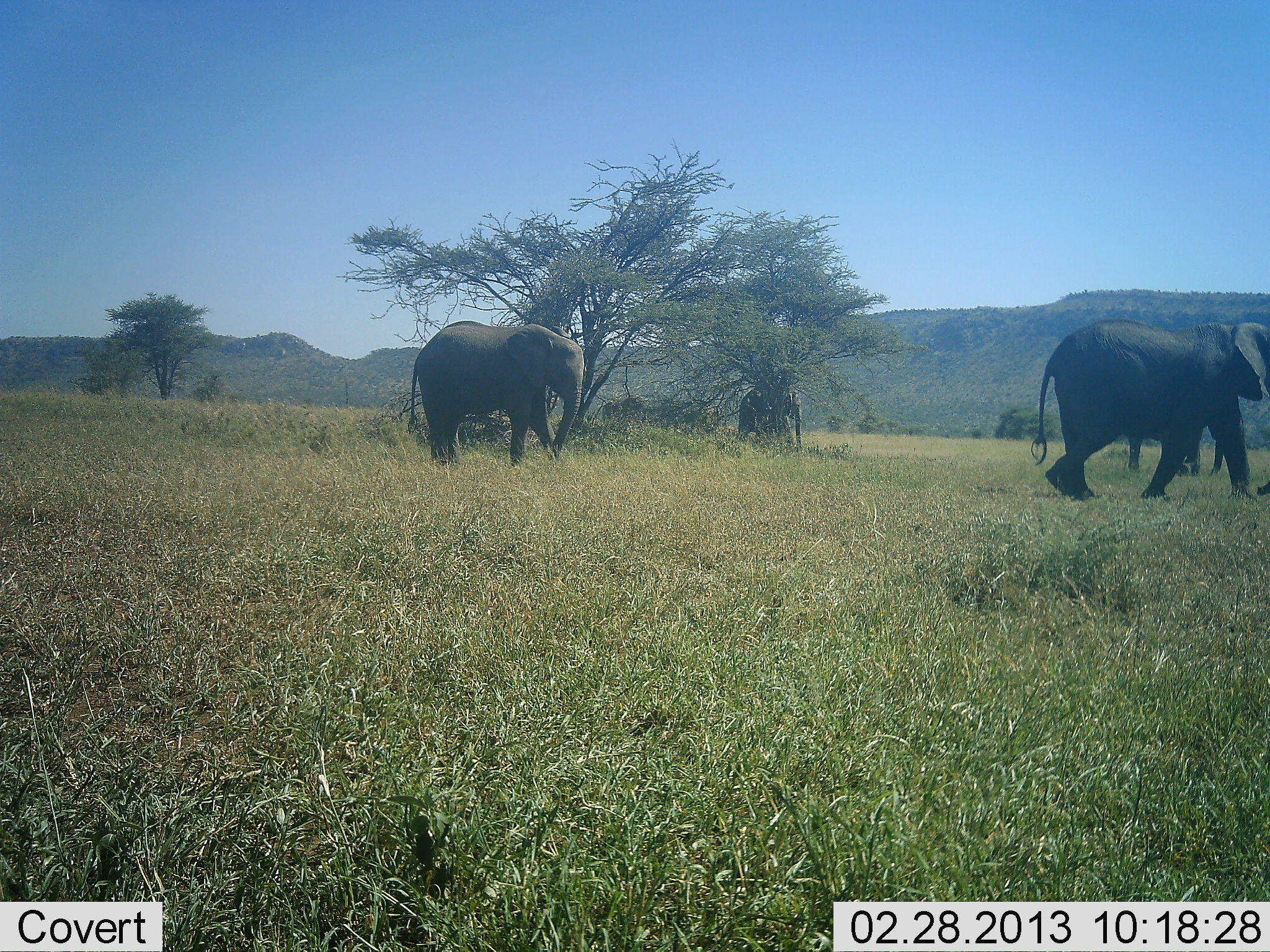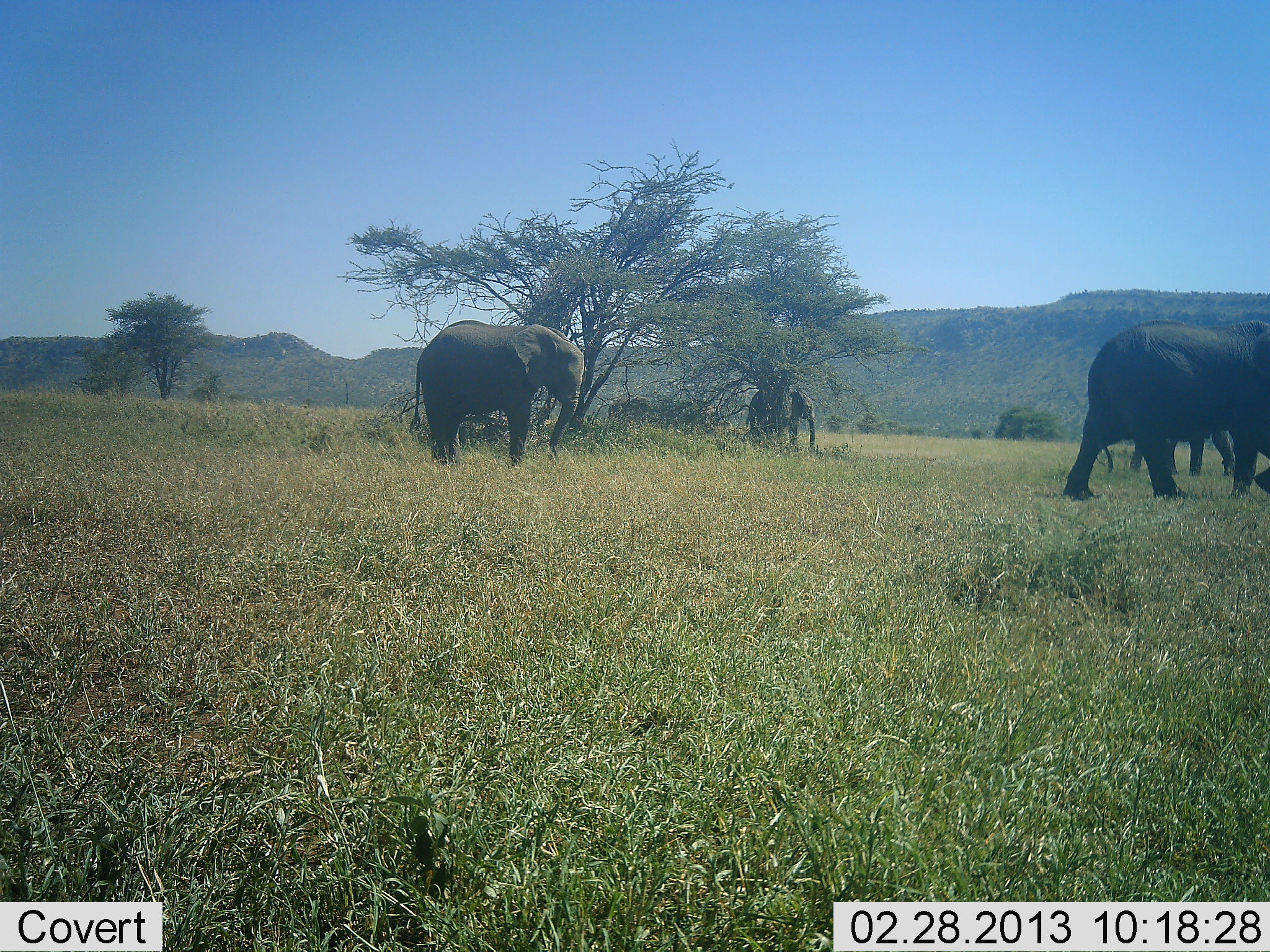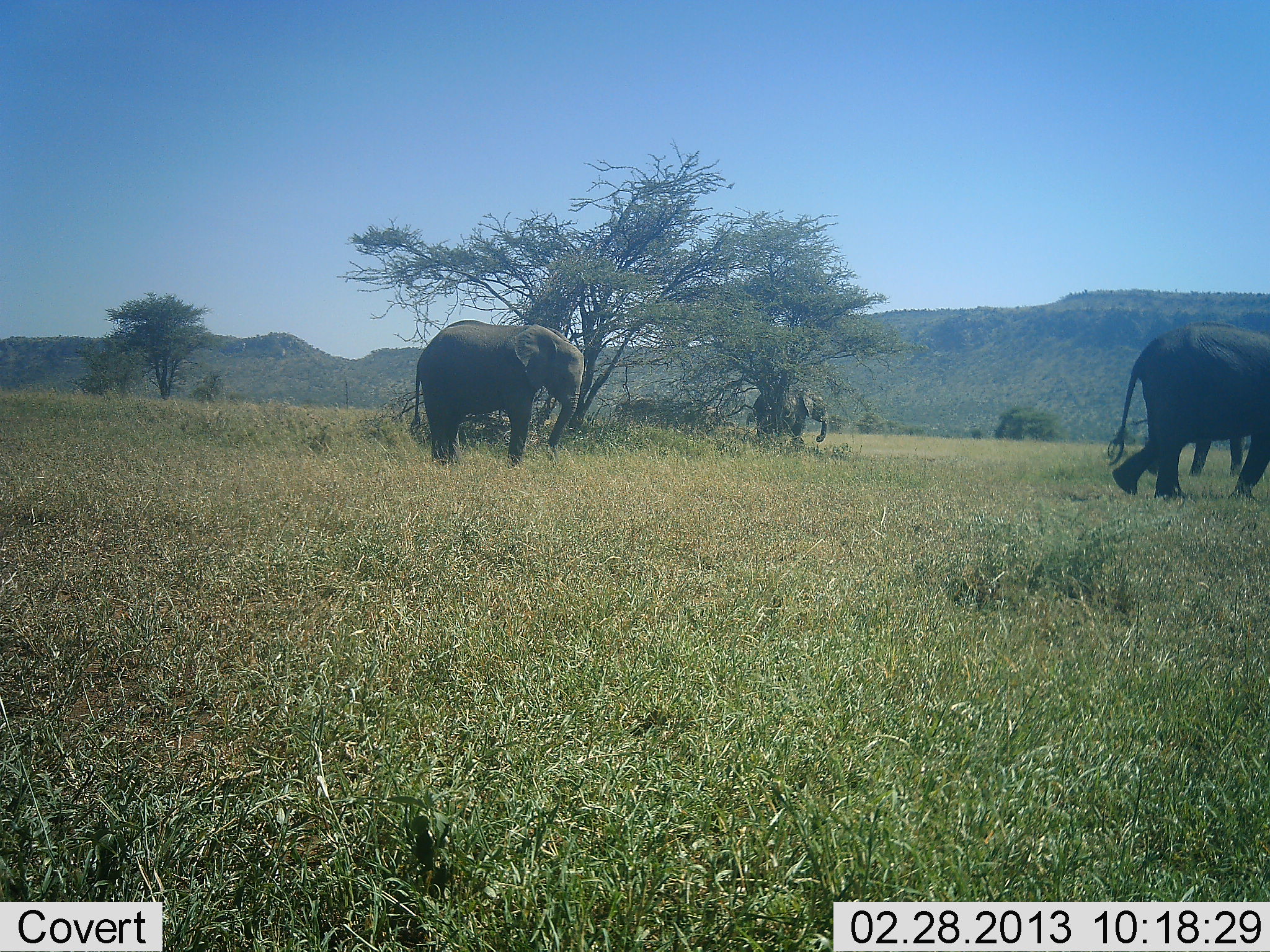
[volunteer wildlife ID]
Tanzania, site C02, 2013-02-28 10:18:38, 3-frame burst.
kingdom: Animalia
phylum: Chordata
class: Mammalia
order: Proboscidea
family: Elephantidae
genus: Loxodonta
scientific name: Loxodonta africana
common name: african bush elephant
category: elephant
Elephant (african bush elephant) (Loxodonta africana), count 5. Behavior (volunteer vote fractions): standing 50%, resting 0%, moving 88%, interacting 0%. Young present (vote fraction): 12%. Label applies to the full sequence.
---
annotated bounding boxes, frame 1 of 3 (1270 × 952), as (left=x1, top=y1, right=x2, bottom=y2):
animal: (left=1030, top=317, right=1270, bottom=503); (left=407, top=320, right=587, bottom=470); (left=738, top=384, right=802, bottom=445)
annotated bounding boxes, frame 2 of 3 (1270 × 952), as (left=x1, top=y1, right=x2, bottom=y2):
animal: (left=1063, top=317, right=1270, bottom=501); (left=408, top=319, right=585, bottom=467); (left=745, top=390, right=817, bottom=447)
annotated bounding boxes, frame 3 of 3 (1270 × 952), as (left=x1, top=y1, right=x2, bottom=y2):
animal: (left=1106, top=321, right=1270, bottom=500); (left=409, top=319, right=586, bottom=468); (left=752, top=389, right=828, bottom=445)